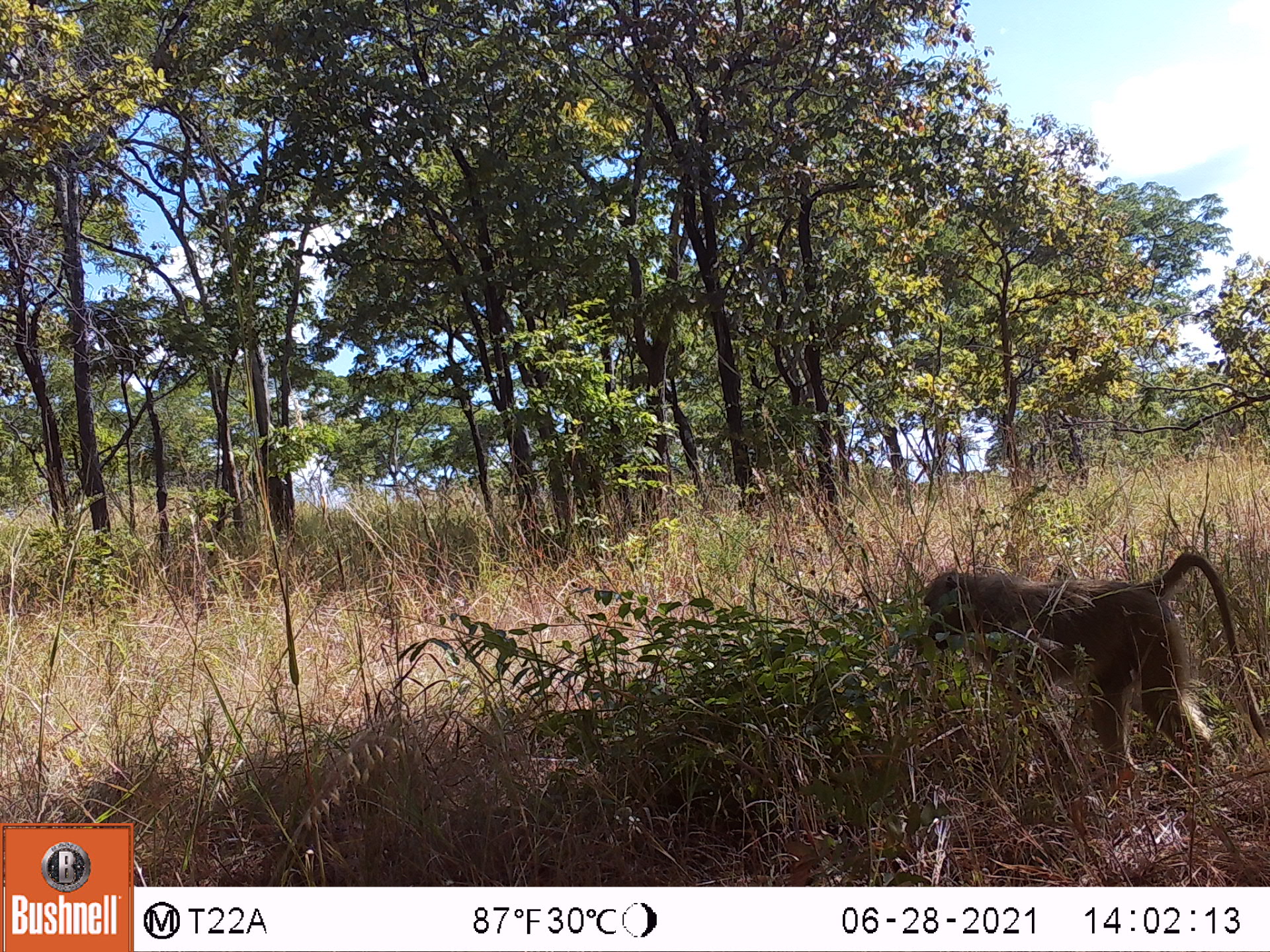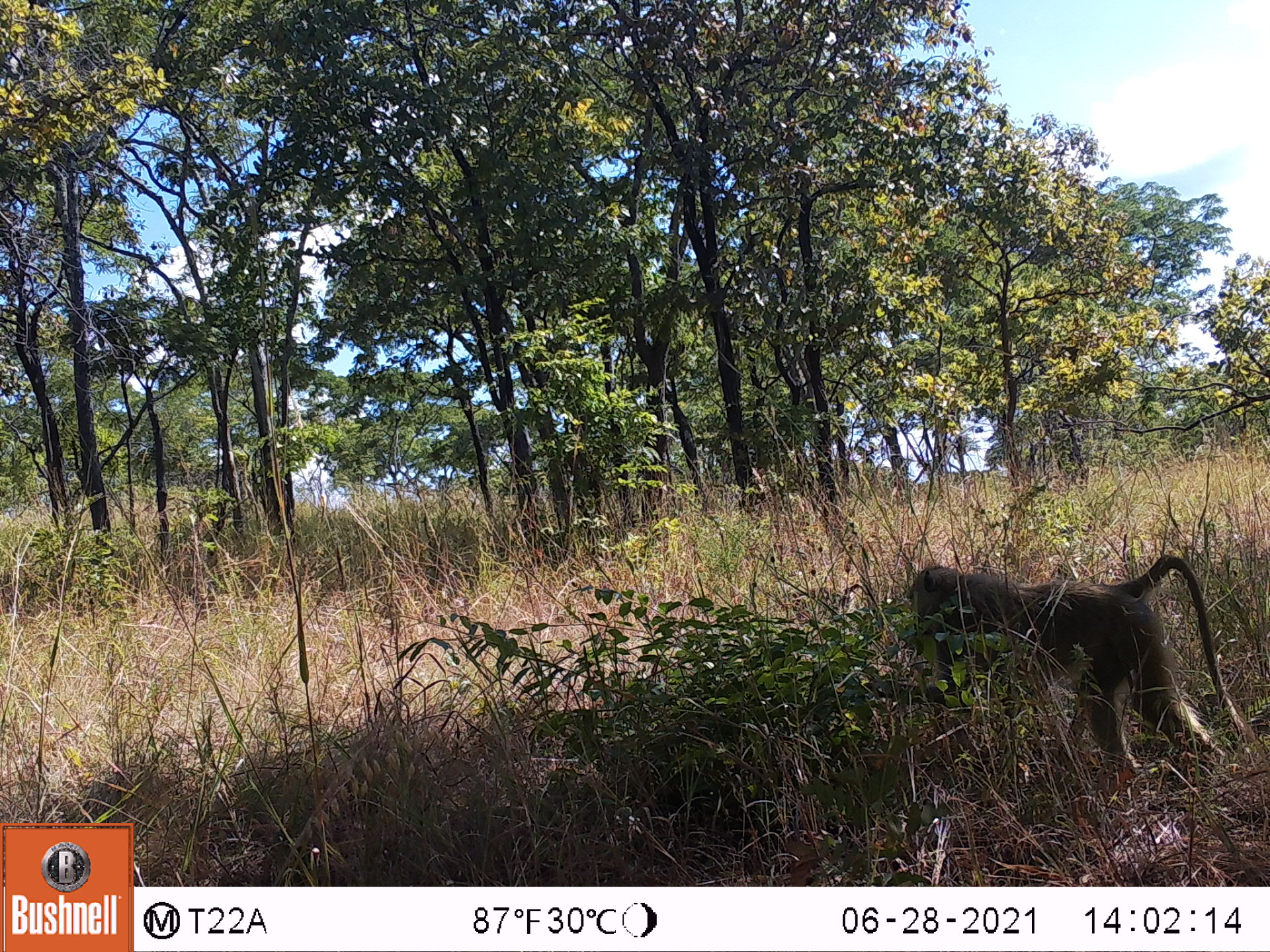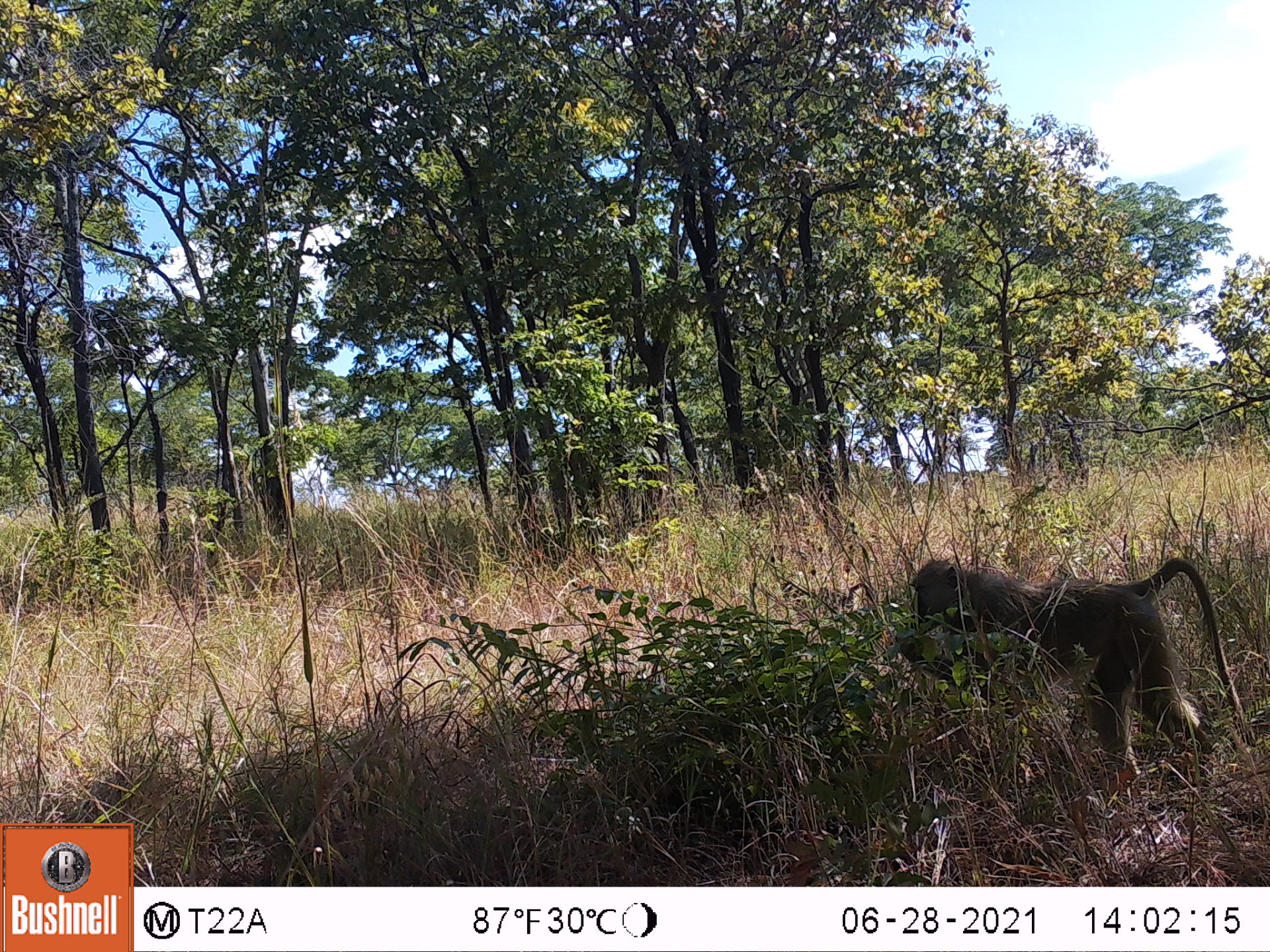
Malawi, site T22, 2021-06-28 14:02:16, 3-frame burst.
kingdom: Animalia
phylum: Chordata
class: Mammalia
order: Primates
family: Cercopithecidae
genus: Papio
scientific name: Papio cynocephalus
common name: yellow baboon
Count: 1.